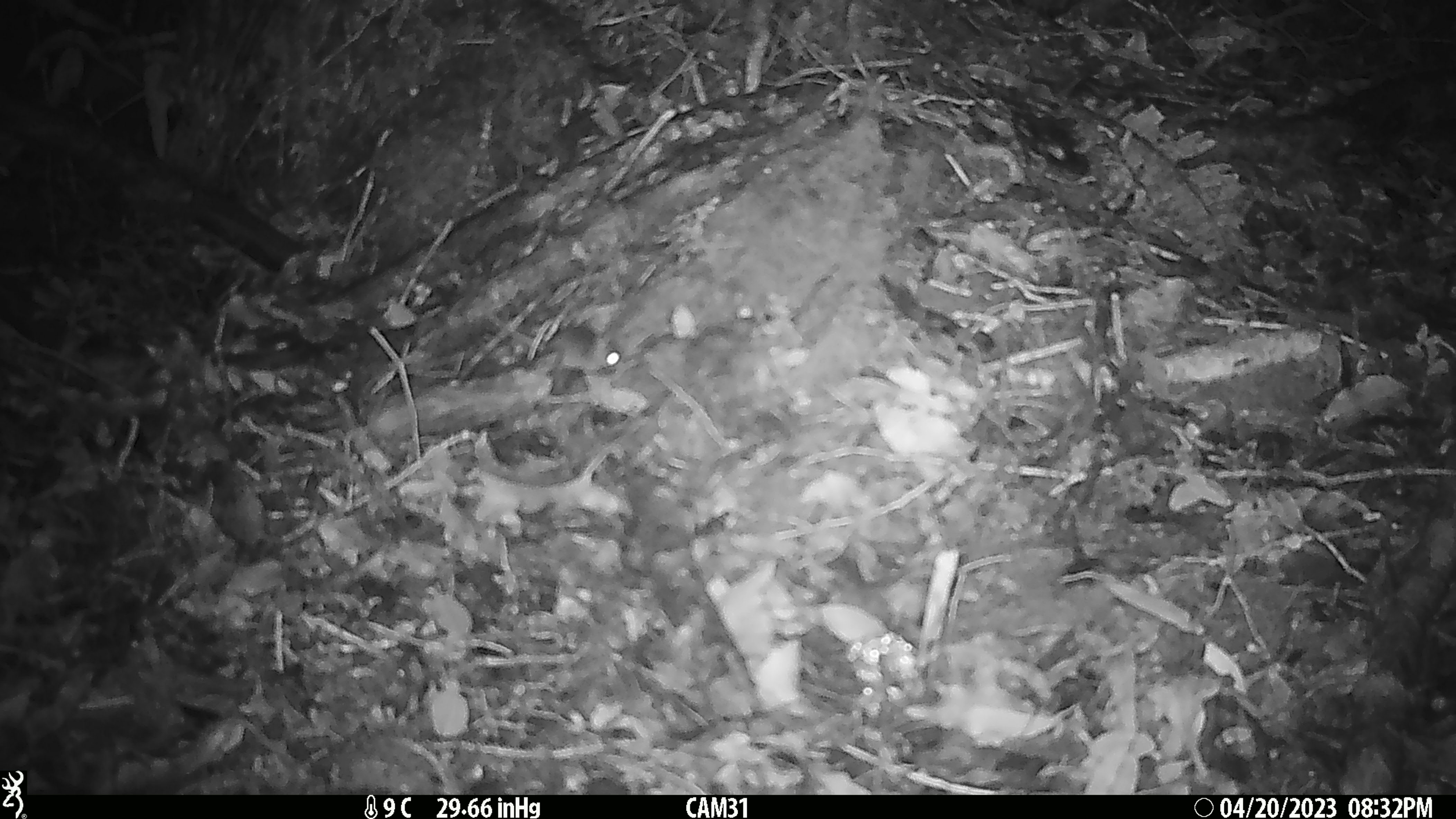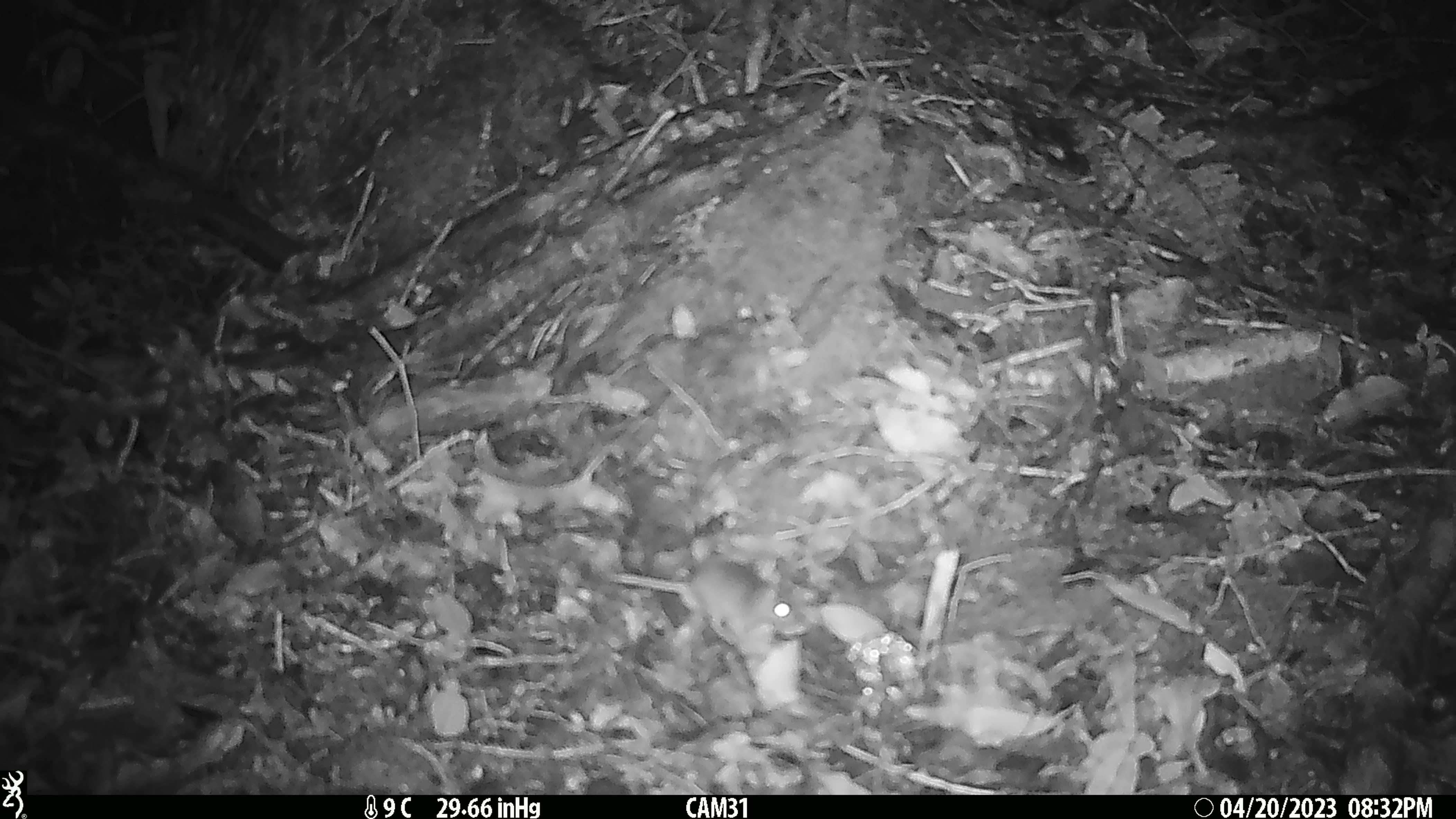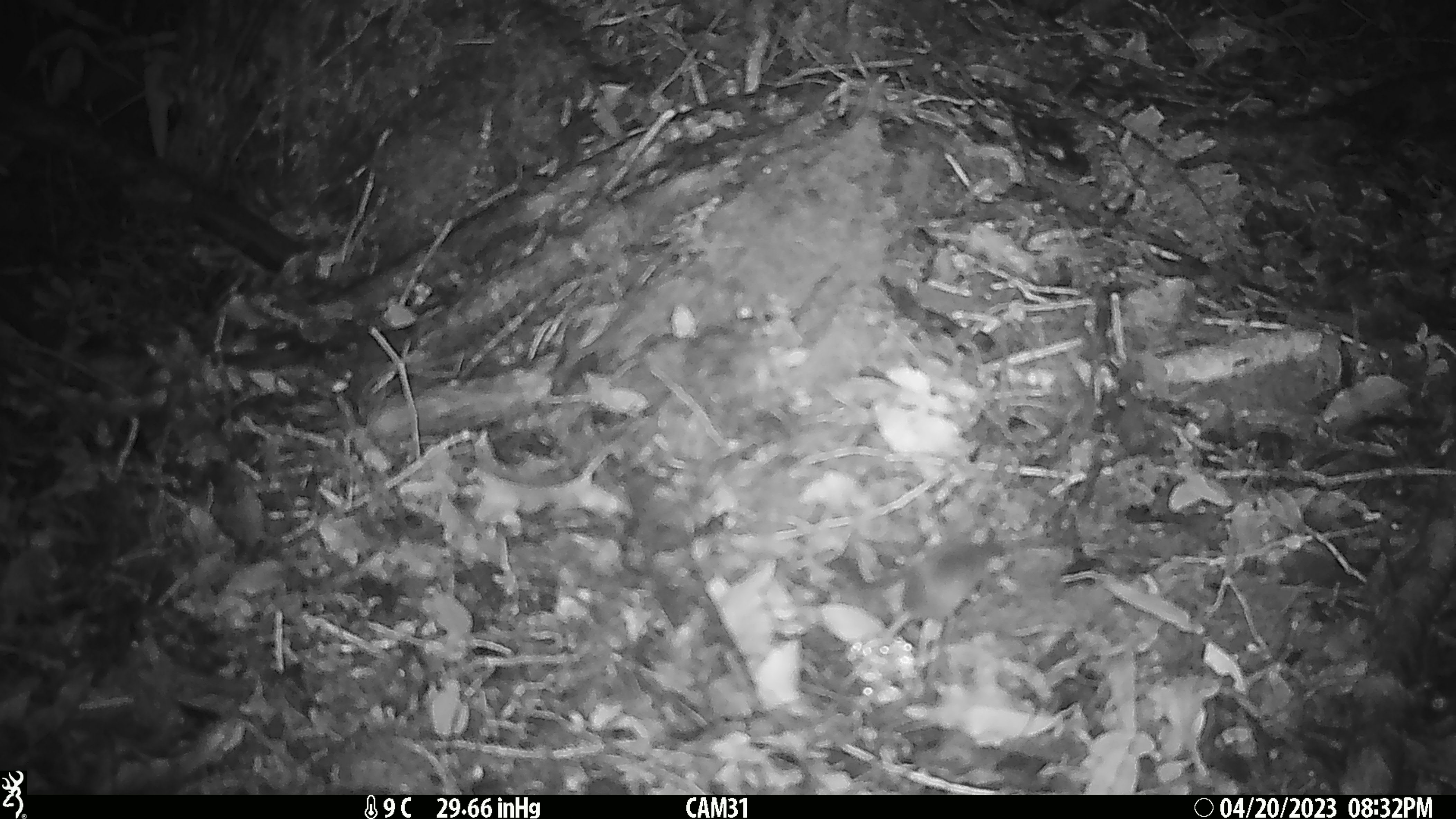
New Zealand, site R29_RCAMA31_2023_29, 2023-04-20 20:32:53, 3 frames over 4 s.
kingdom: Animalia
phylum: Chordata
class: Mammalia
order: Rodentia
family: Muridae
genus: Mus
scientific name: Mus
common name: mouse